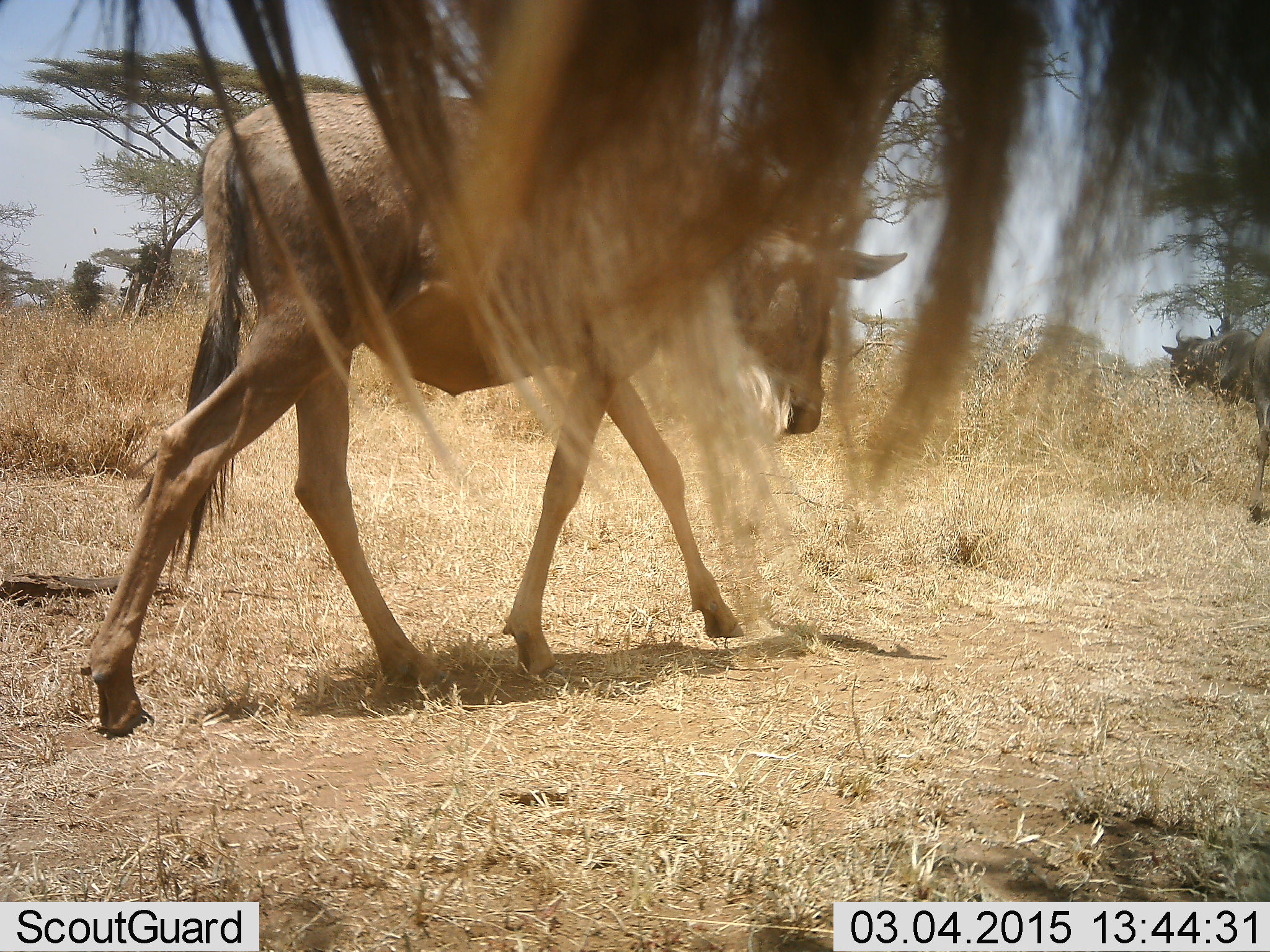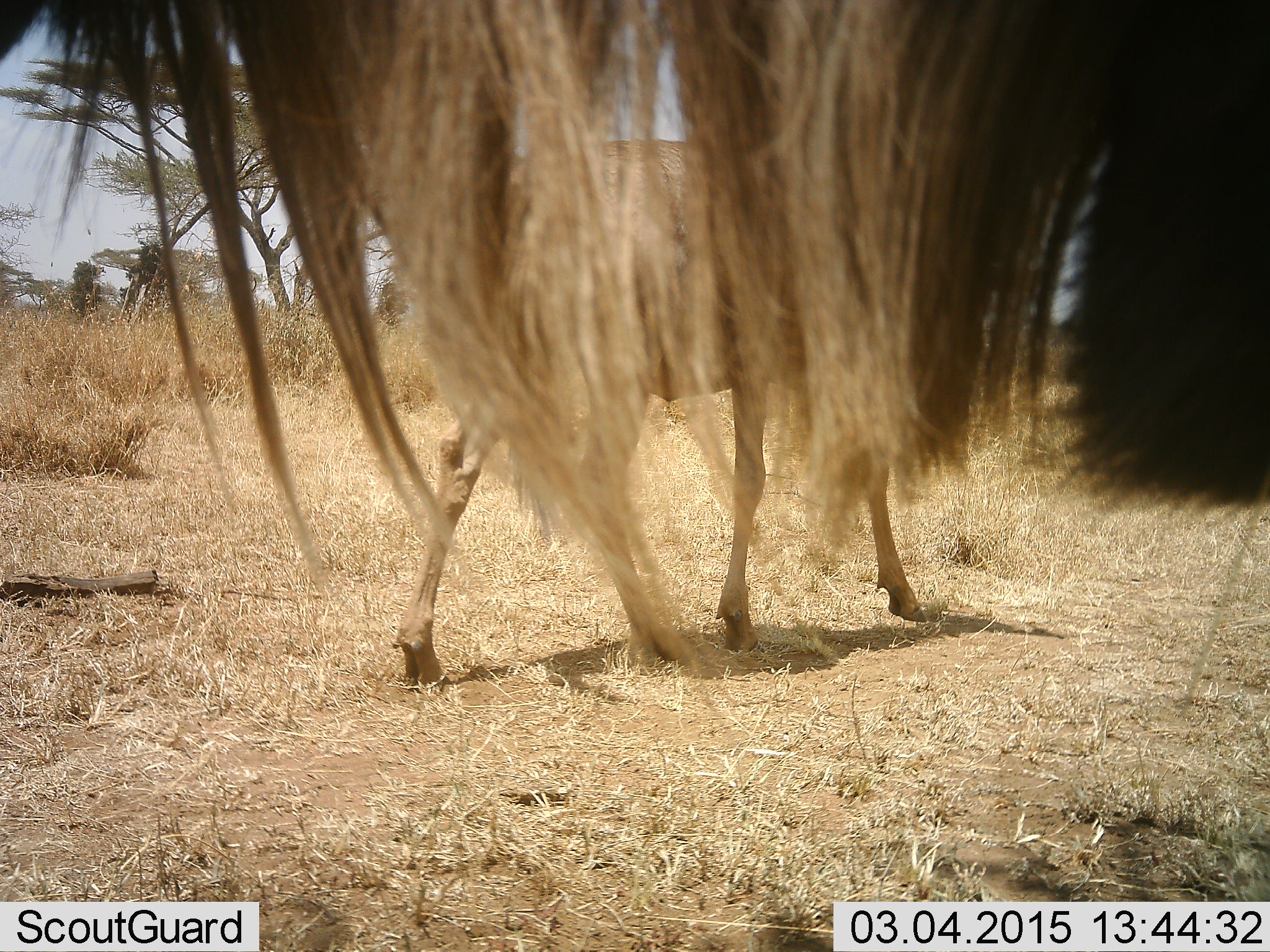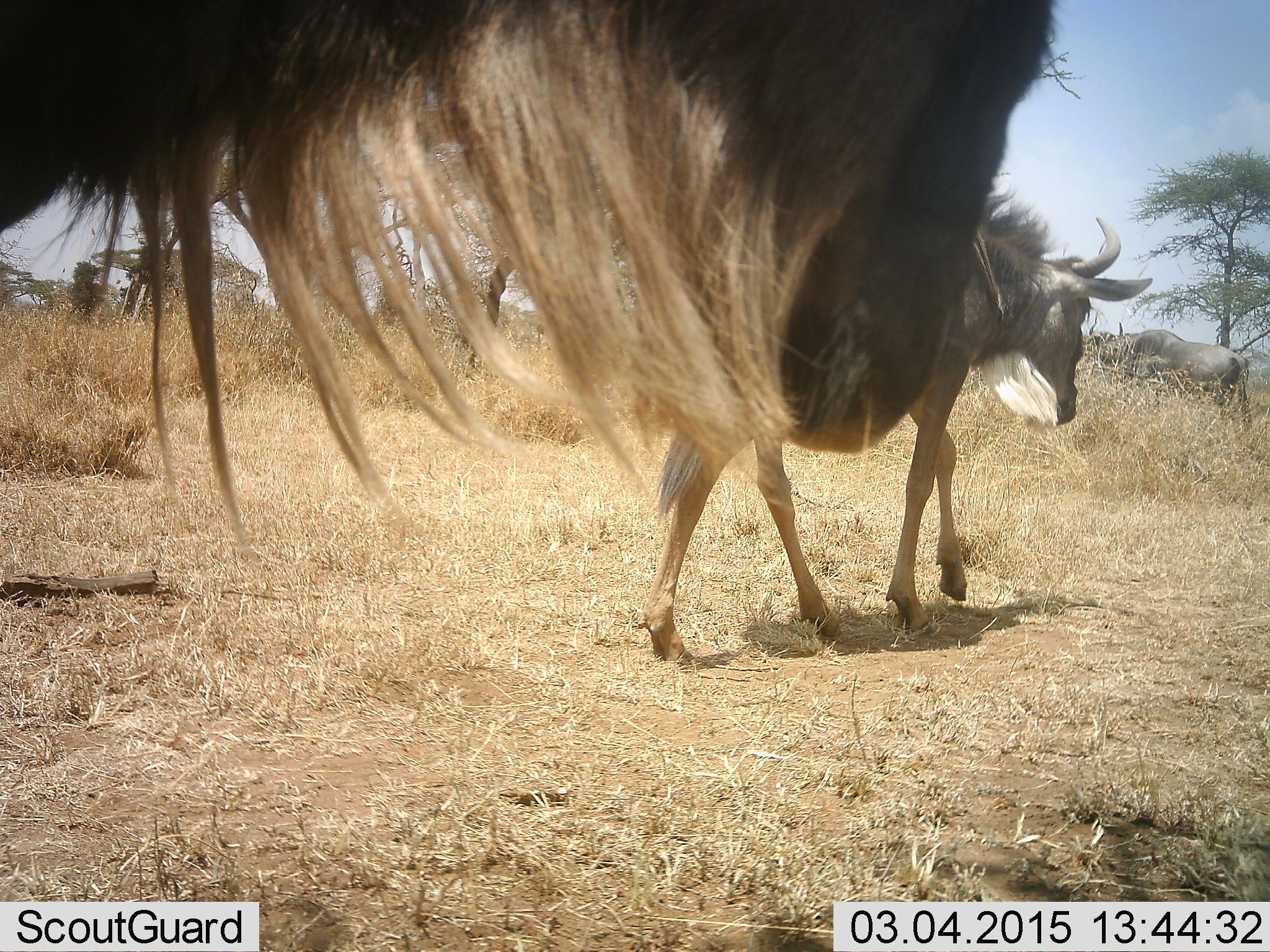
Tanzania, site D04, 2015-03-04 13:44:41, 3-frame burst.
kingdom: Animalia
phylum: Chordata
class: Mammalia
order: Artiodactyla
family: Bovidae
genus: Connochaetes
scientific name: Connochaetes taurinus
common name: blue wildebeest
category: wildebeest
Wildebeest (blue wildebeest) (Connochaetes taurinus), count 2. Behavior (volunteer vote fractions): standing 45%, resting 0%, moving 82%, interacting 0%. Young present (vote fraction): 0%. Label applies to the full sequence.